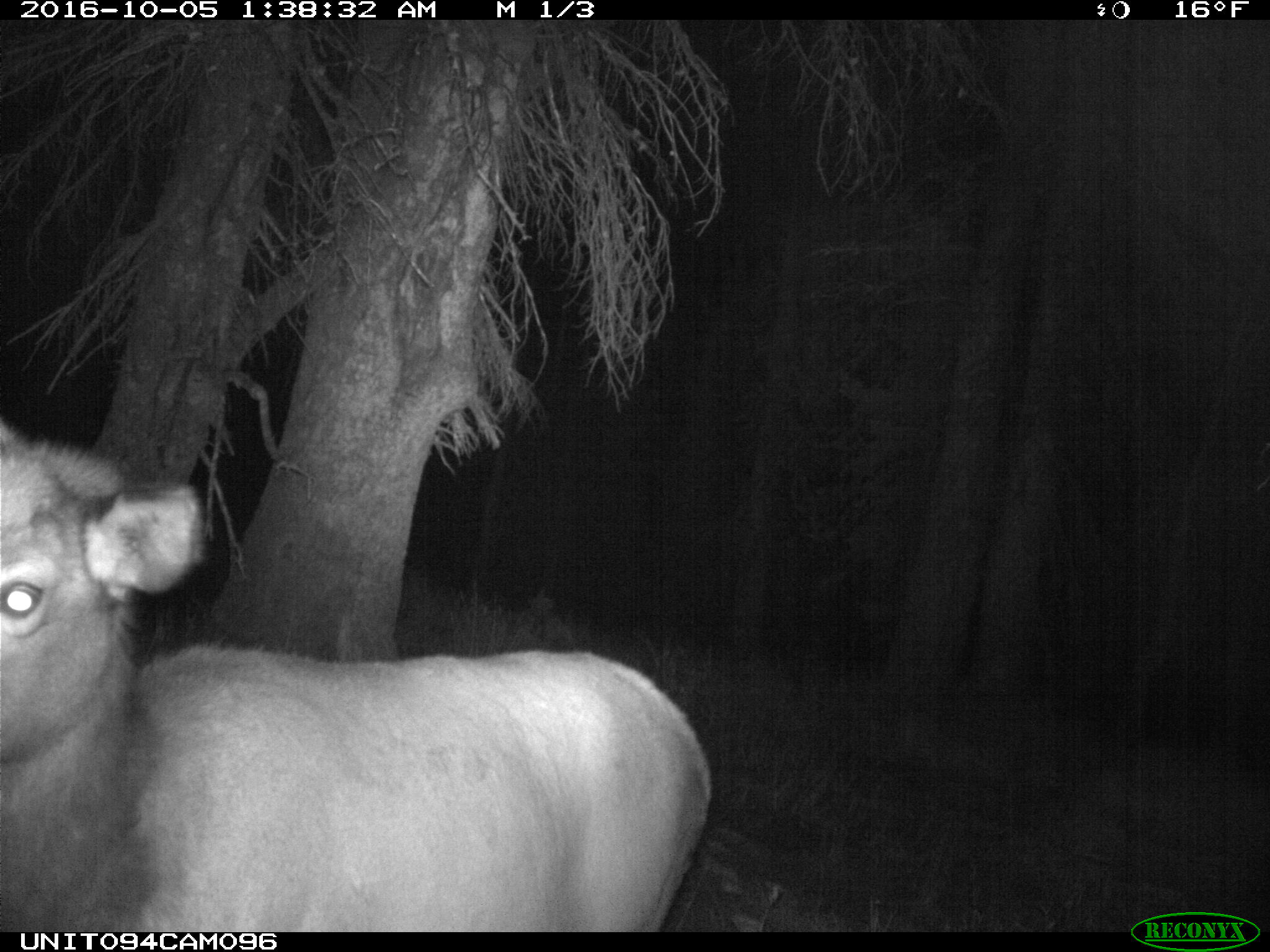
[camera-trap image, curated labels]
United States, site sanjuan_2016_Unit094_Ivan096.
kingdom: Animalia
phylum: Chordata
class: Mammalia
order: Artiodactyla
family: Cervidae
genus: Cervus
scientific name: Cervus elaphus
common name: red deer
Cervus elaphus (red deer).